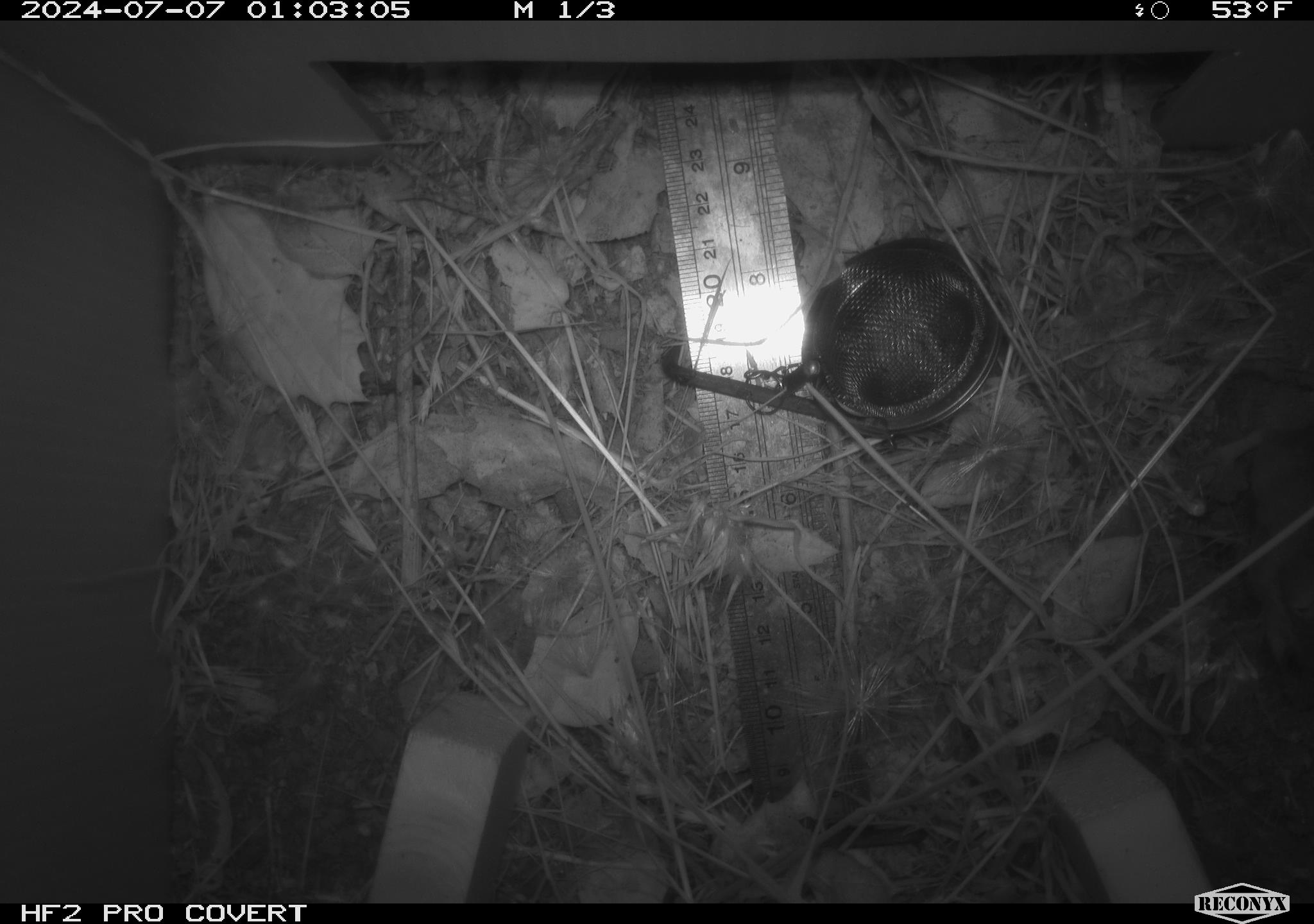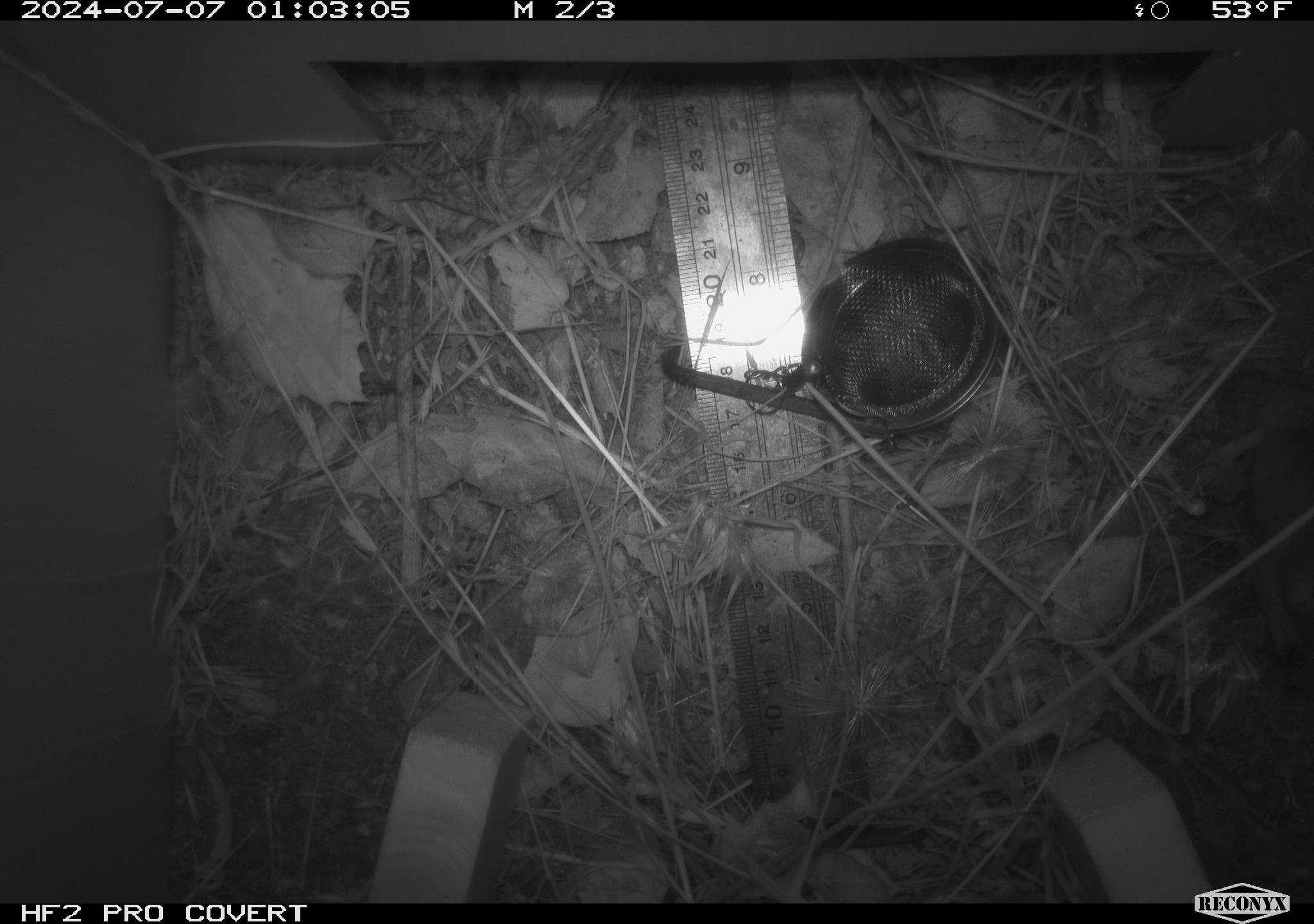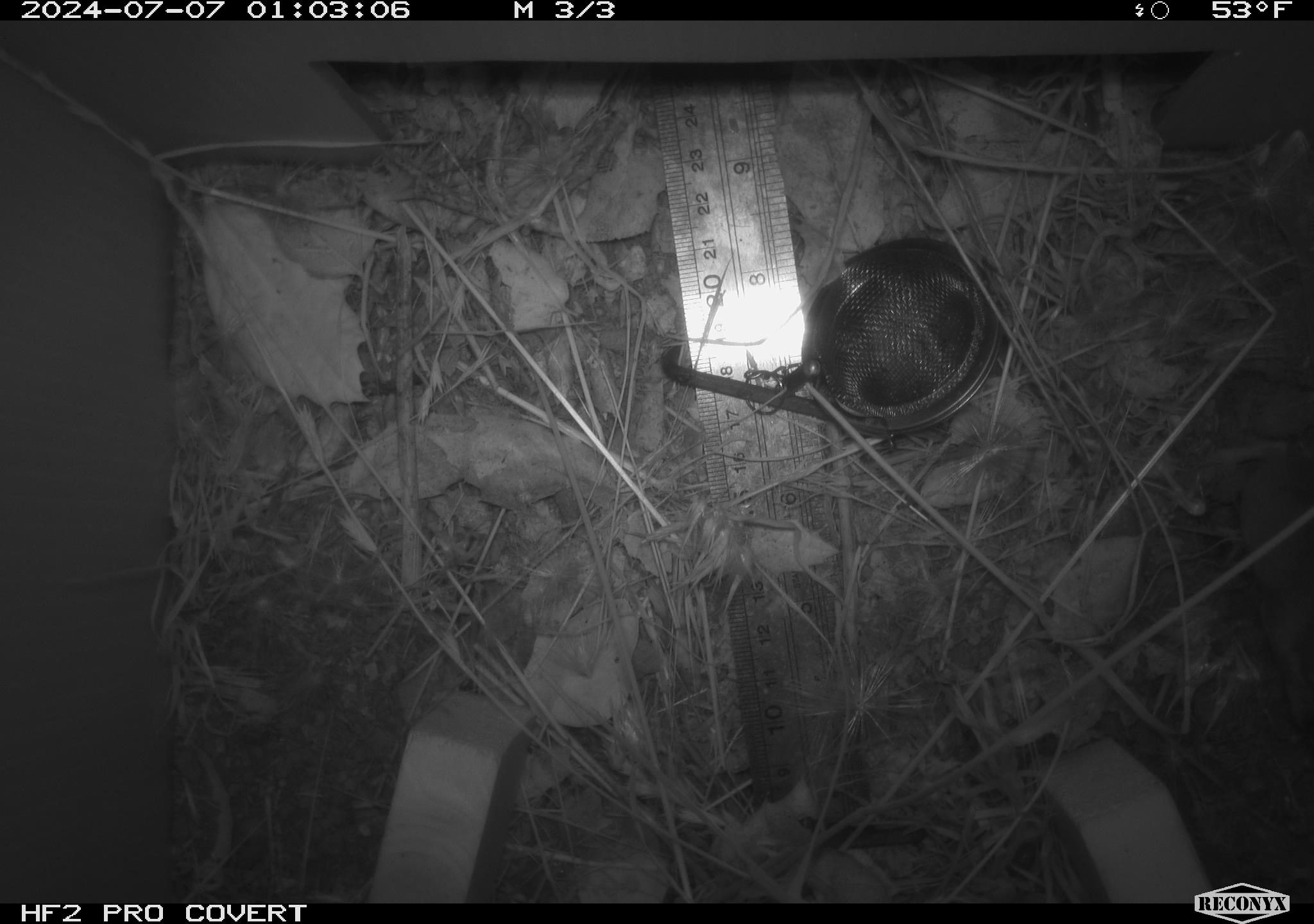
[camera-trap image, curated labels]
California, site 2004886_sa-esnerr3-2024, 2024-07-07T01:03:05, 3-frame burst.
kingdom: Animalia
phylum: Chordata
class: Mammalia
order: Rodentia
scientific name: Rodentia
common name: rodent